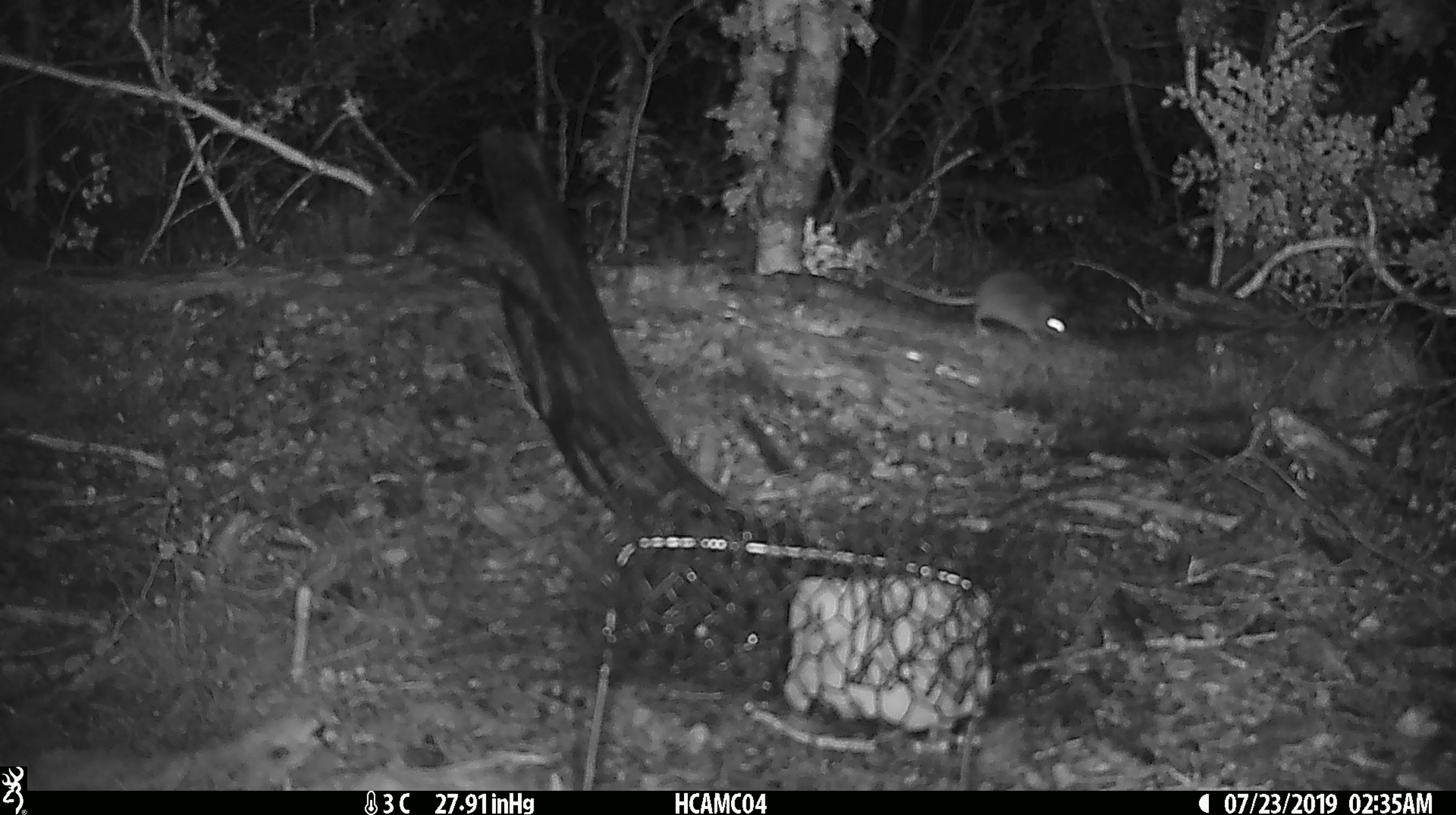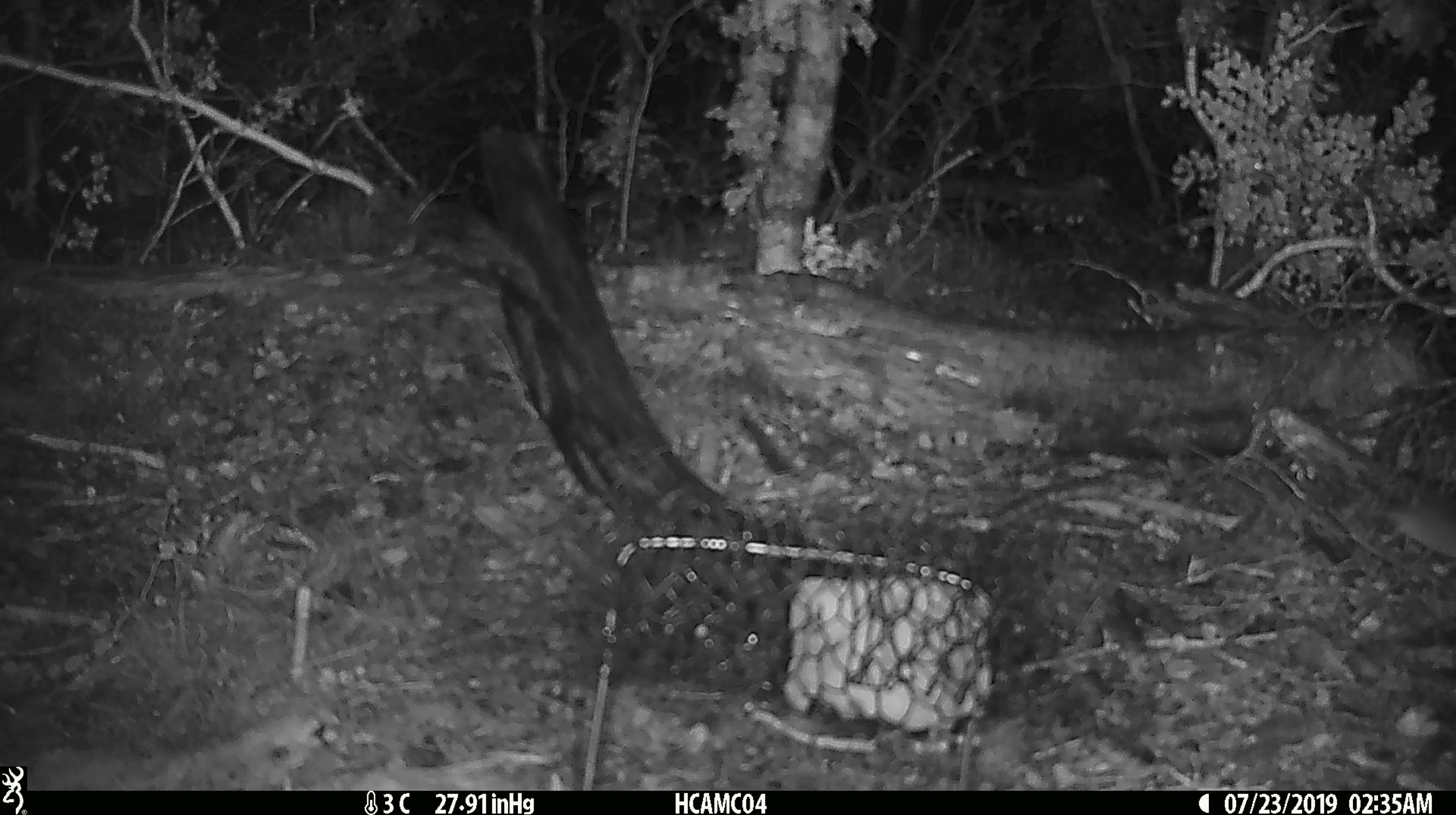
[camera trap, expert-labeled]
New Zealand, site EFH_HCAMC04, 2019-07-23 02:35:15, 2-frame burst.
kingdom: Animalia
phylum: Chordata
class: Mammalia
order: Rodentia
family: Muridae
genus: Mus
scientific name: Mus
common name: mouse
Mouse (Mus).